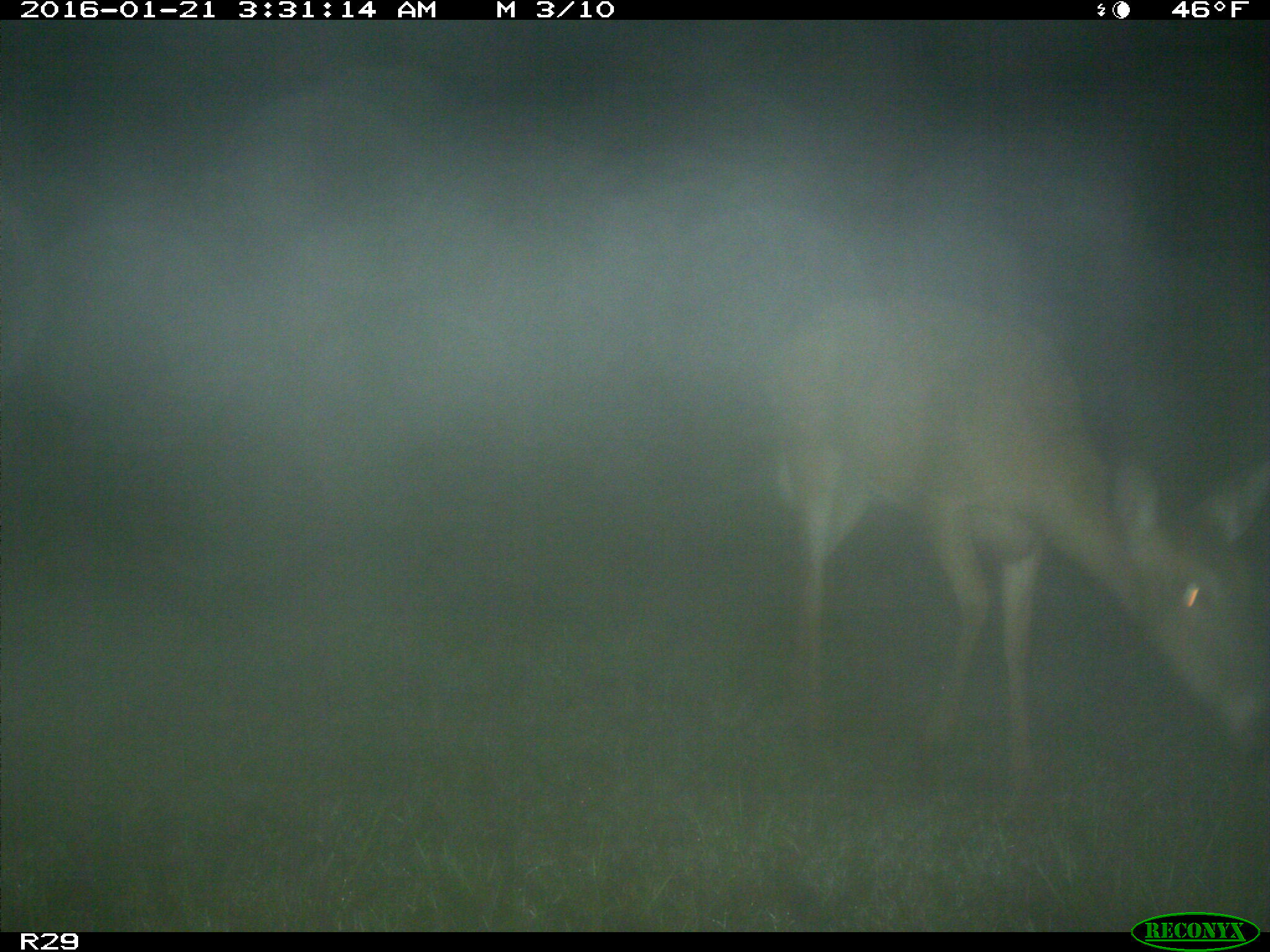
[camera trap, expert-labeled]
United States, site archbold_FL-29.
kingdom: Animalia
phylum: Chordata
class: Mammalia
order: Artiodactyla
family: Cervidae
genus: Odocoileus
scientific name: Odocoileus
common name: deer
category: unidentified deer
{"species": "unidentified deer (deer) (Odocoileus)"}